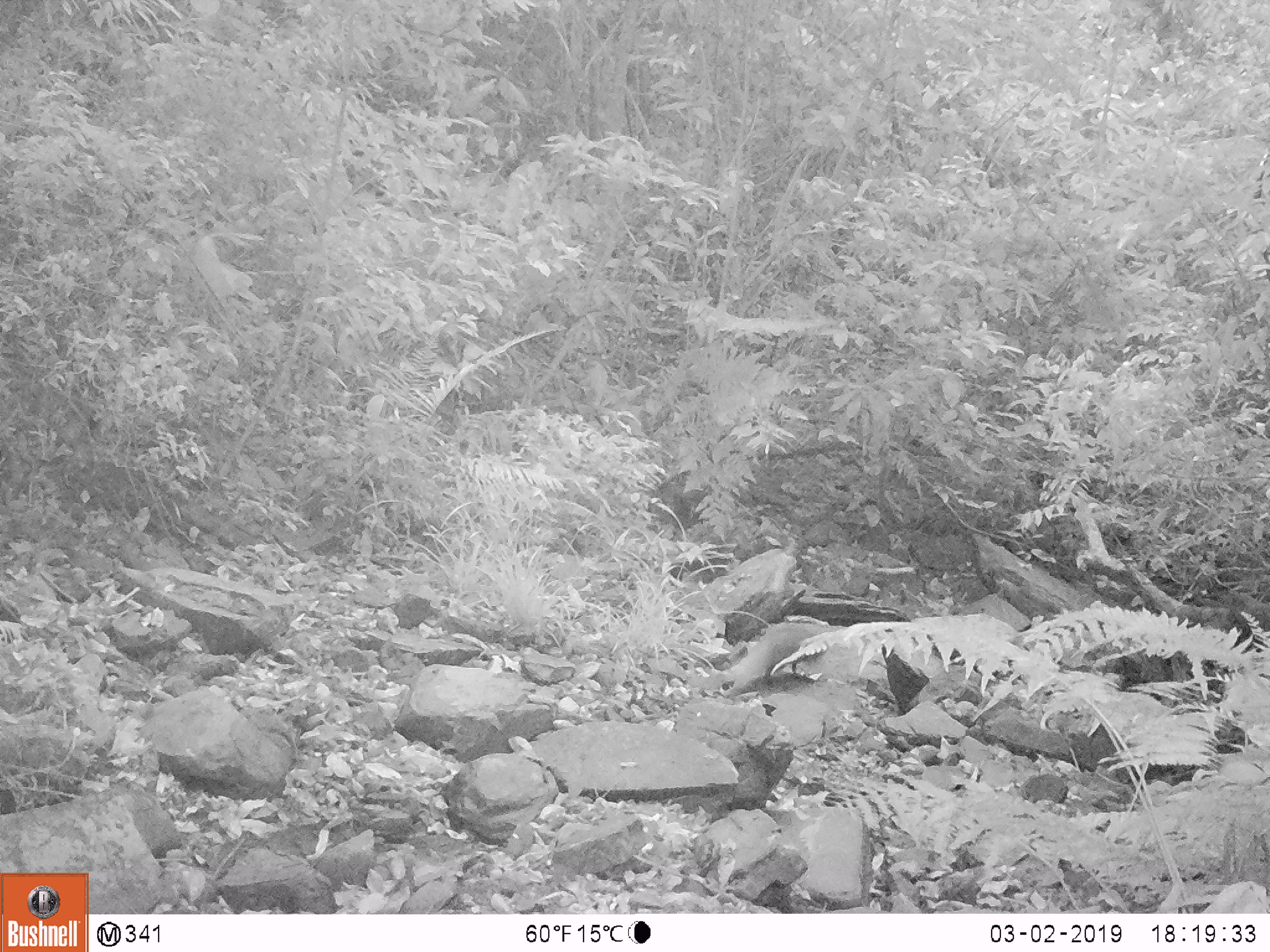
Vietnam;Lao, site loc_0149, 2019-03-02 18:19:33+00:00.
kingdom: Animalia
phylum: Chordata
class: Mammalia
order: Carnivora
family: Herpestidae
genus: Urva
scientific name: Urva urva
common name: crab-eating mongoose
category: crab eating mongoose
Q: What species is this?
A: Crab eating mongoose (crab-eating mongoose) (Urva urva).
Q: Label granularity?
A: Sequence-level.